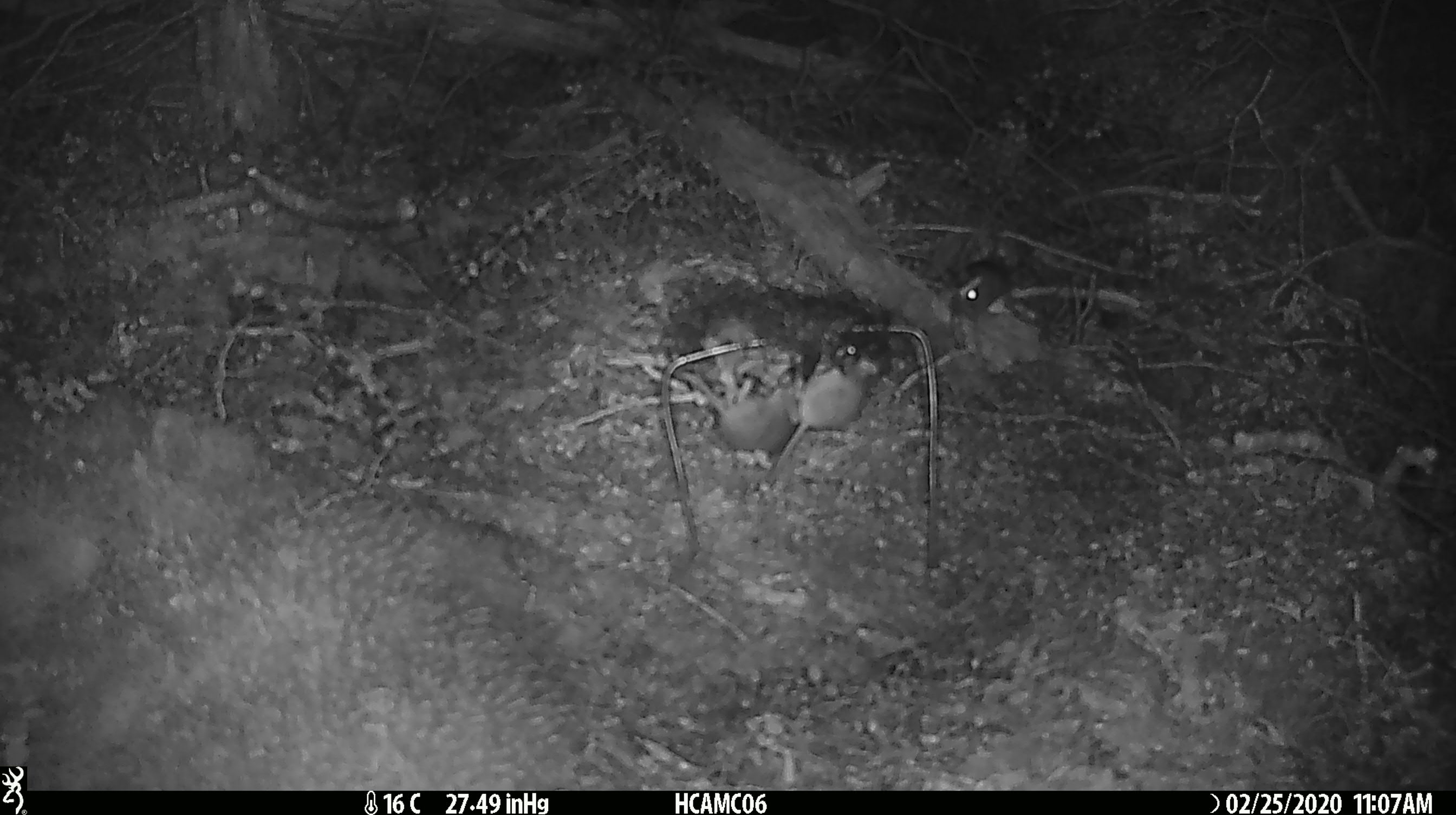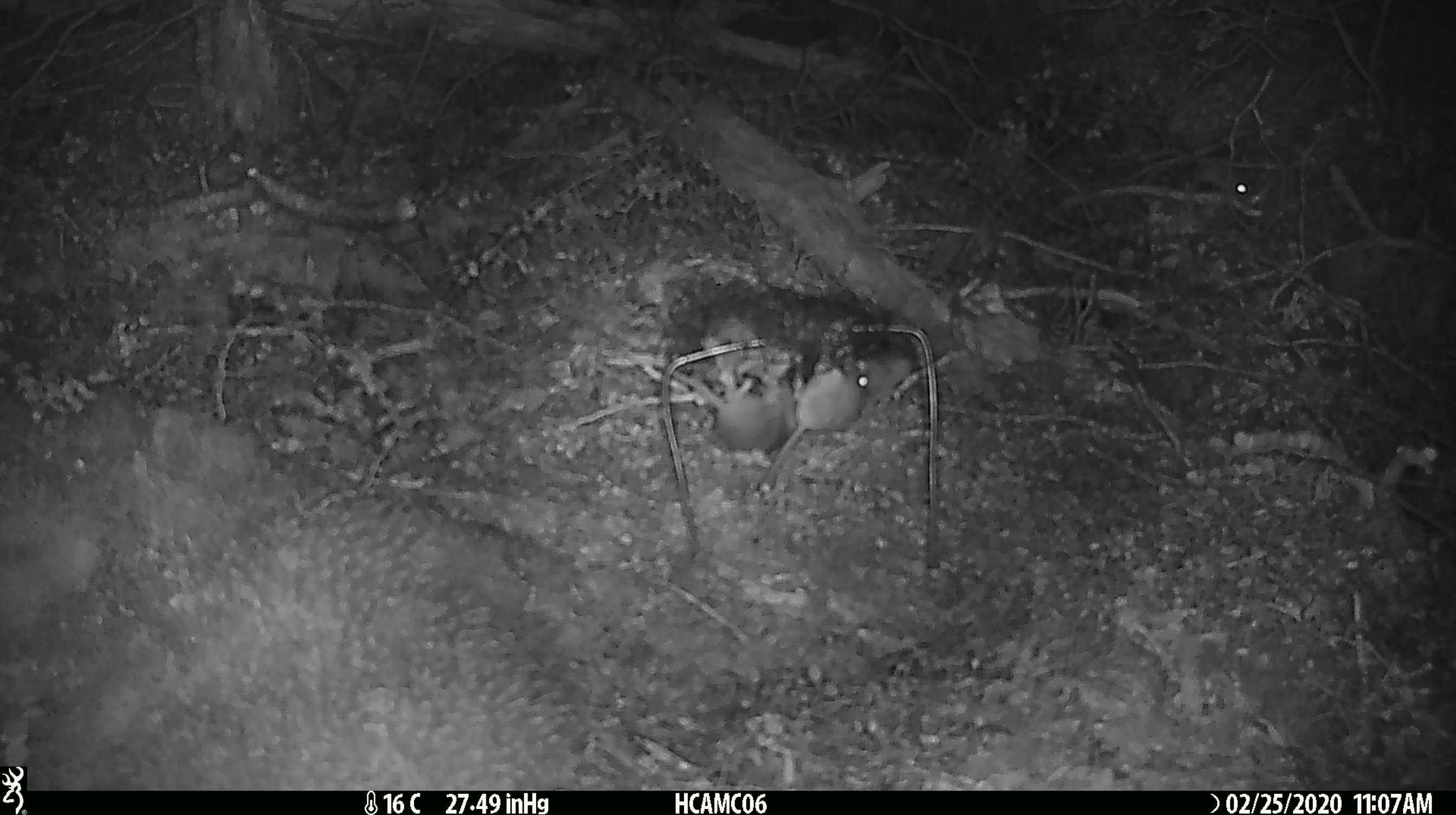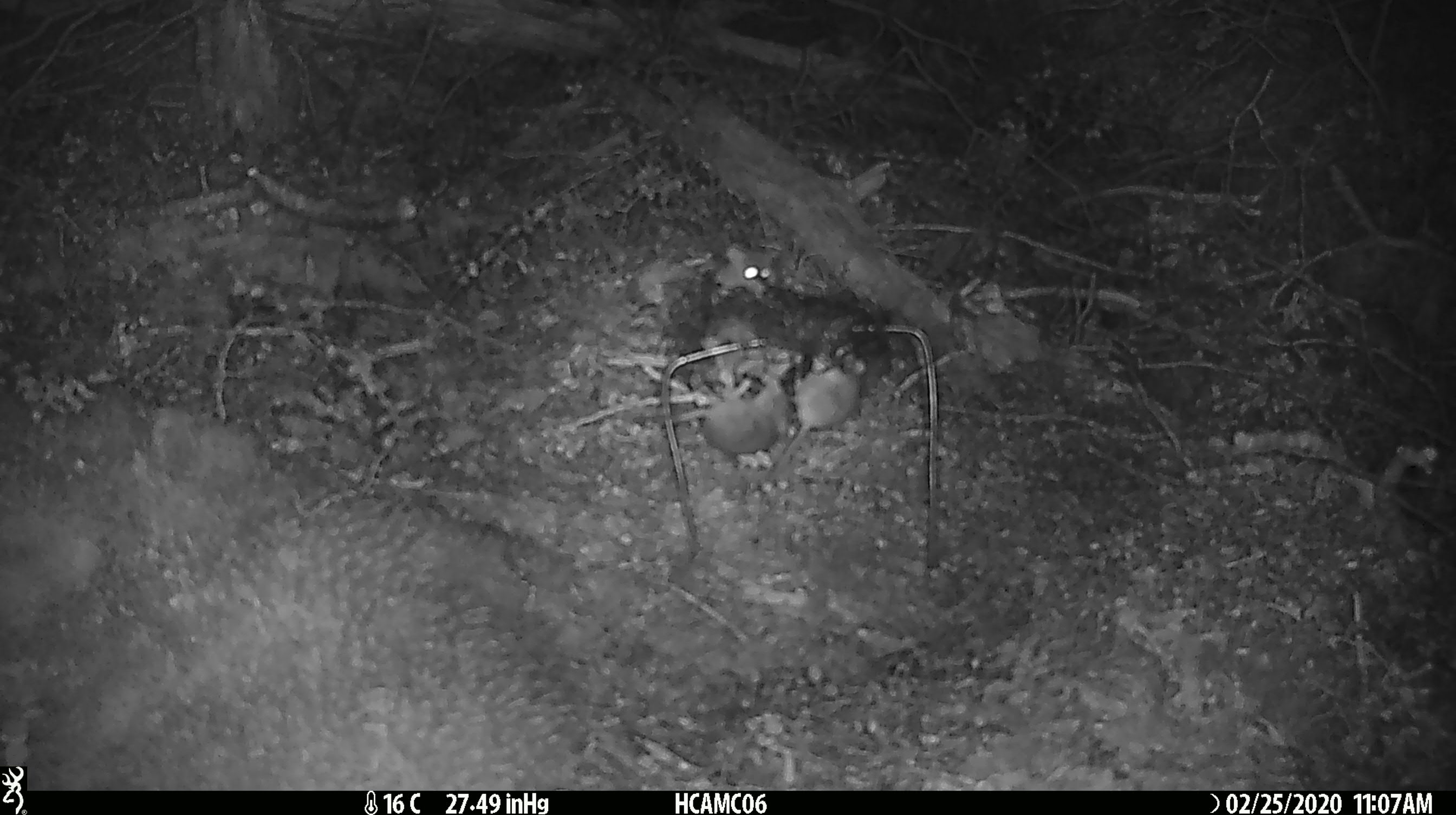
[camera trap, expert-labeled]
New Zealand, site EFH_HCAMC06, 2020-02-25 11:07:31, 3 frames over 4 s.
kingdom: Animalia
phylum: Chordata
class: Mammalia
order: Rodentia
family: Muridae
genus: Mus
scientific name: Mus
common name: mouse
Mouse (Mus).